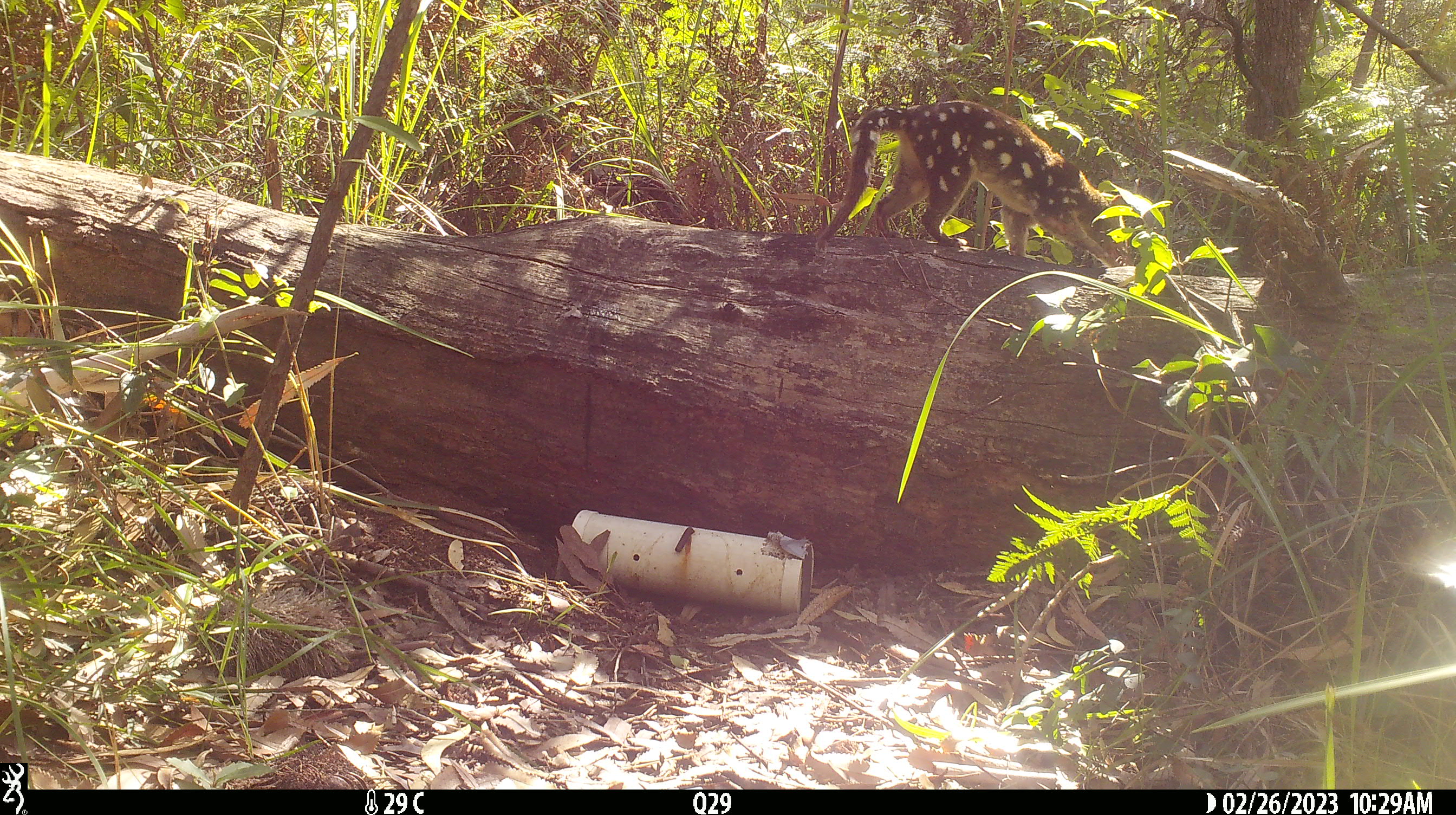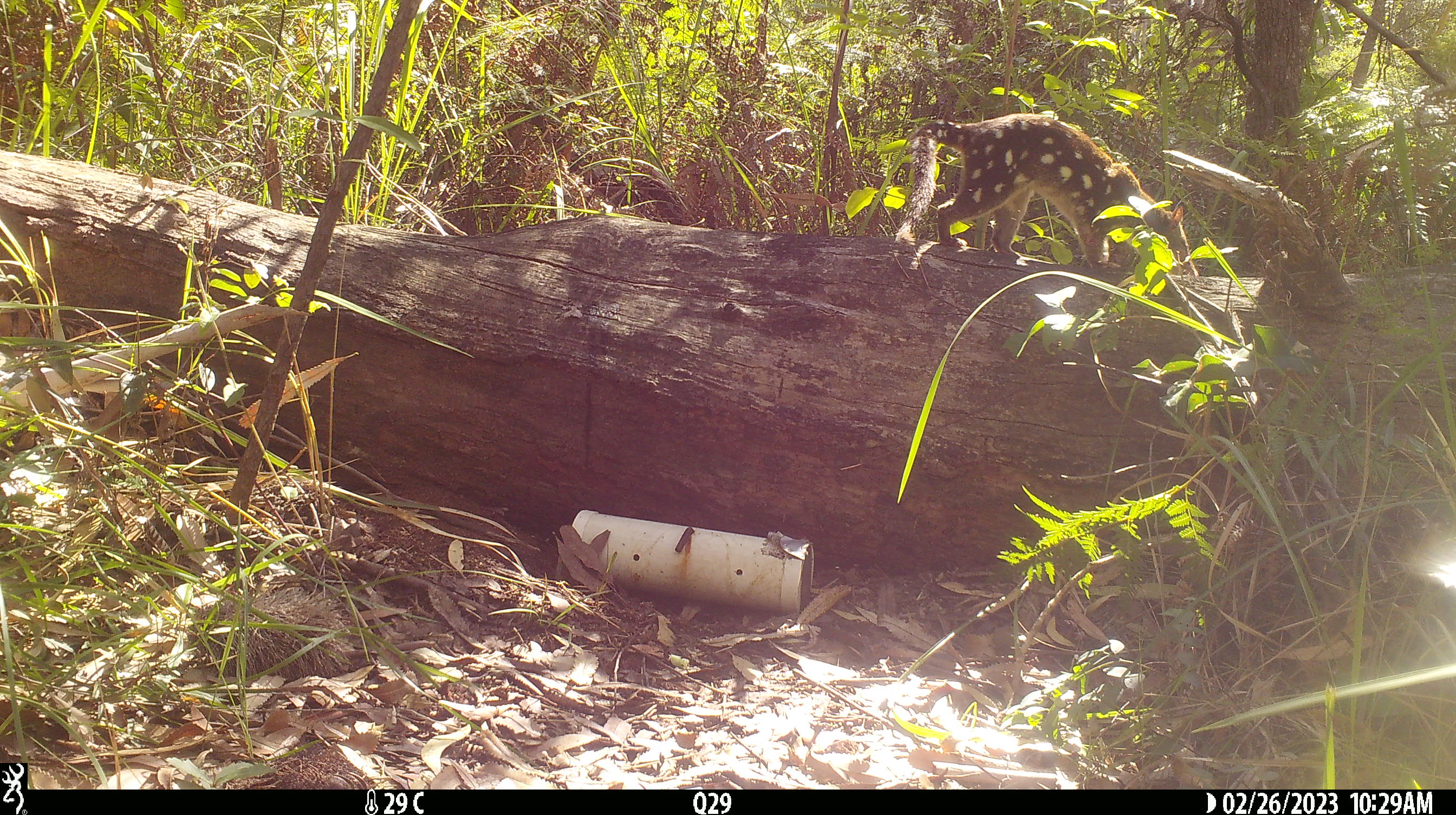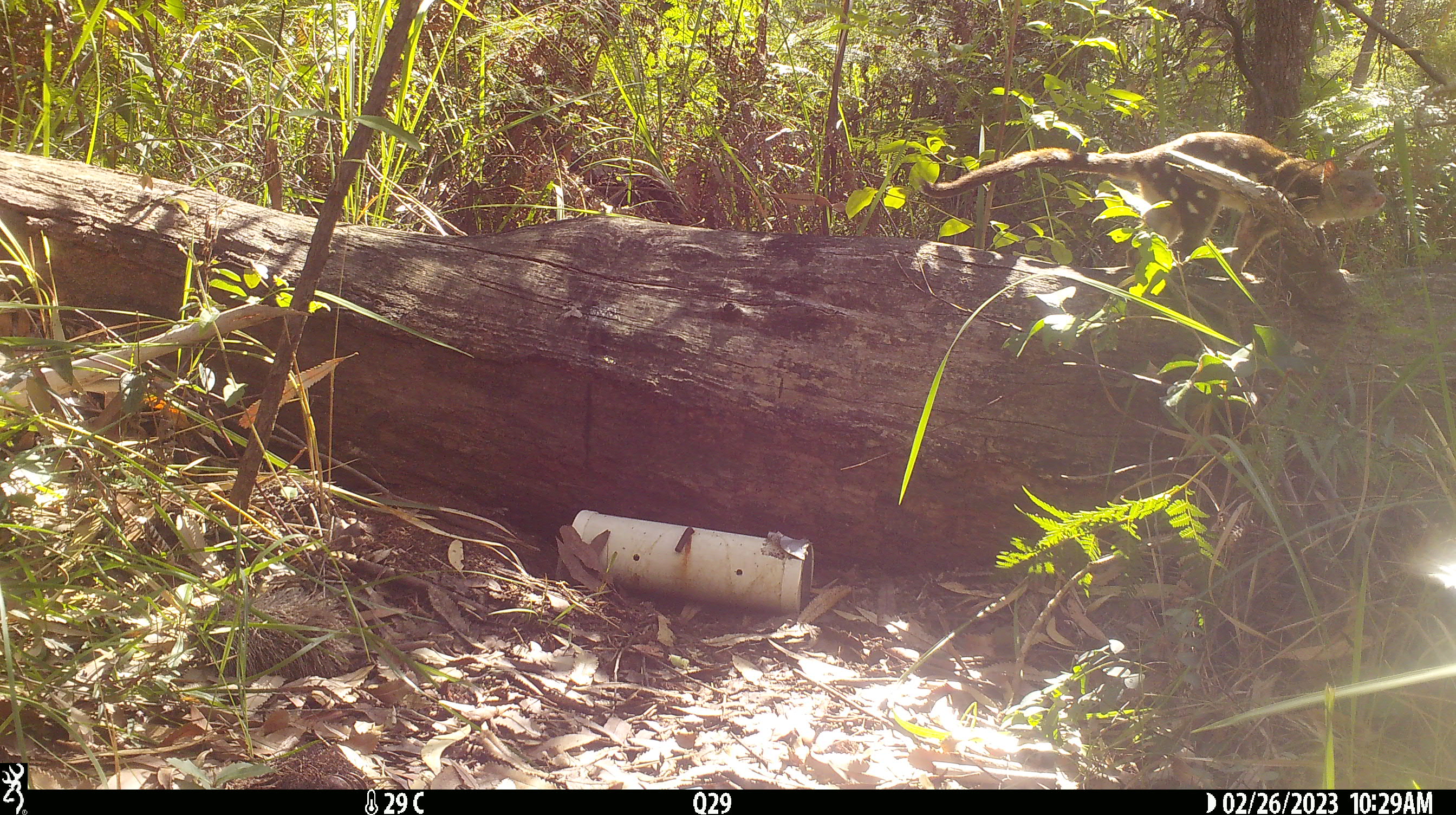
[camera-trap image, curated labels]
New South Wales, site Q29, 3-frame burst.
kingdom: Animalia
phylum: Chordata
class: Mammalia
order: Dasyuromorphia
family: Dasyuridae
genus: Dasyurus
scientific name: Dasyurus maculatus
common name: spotted-tailed quoll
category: quoll